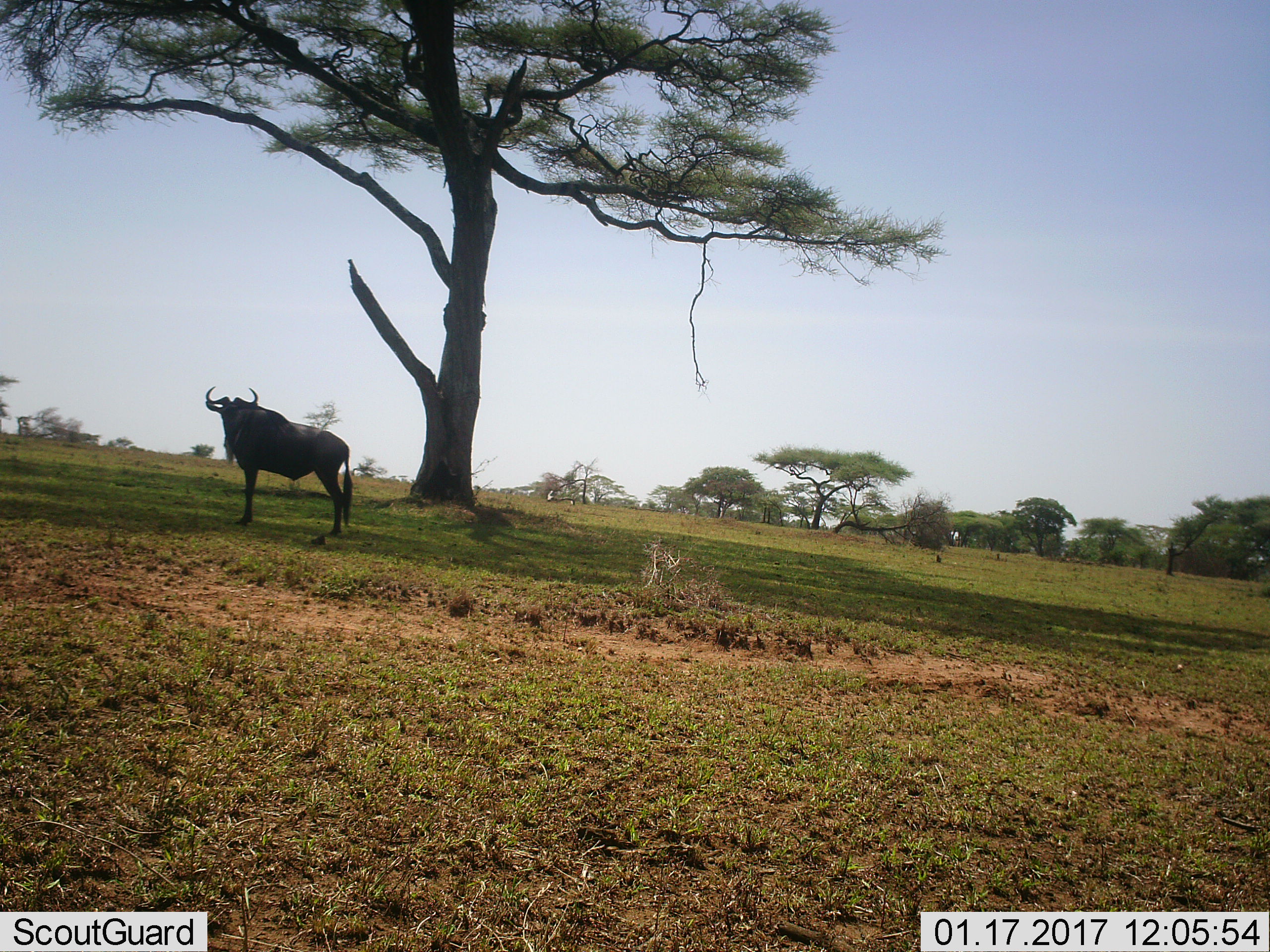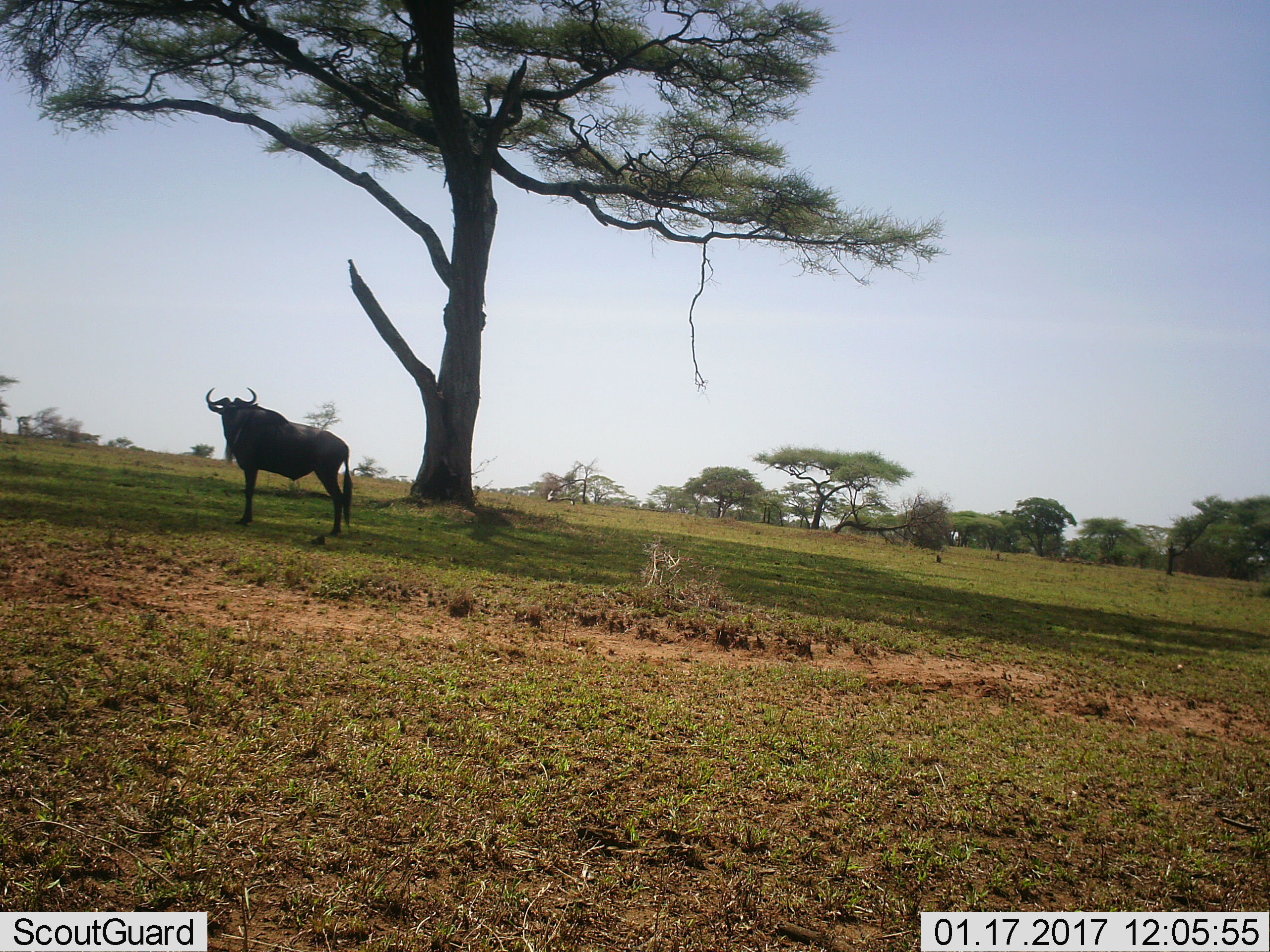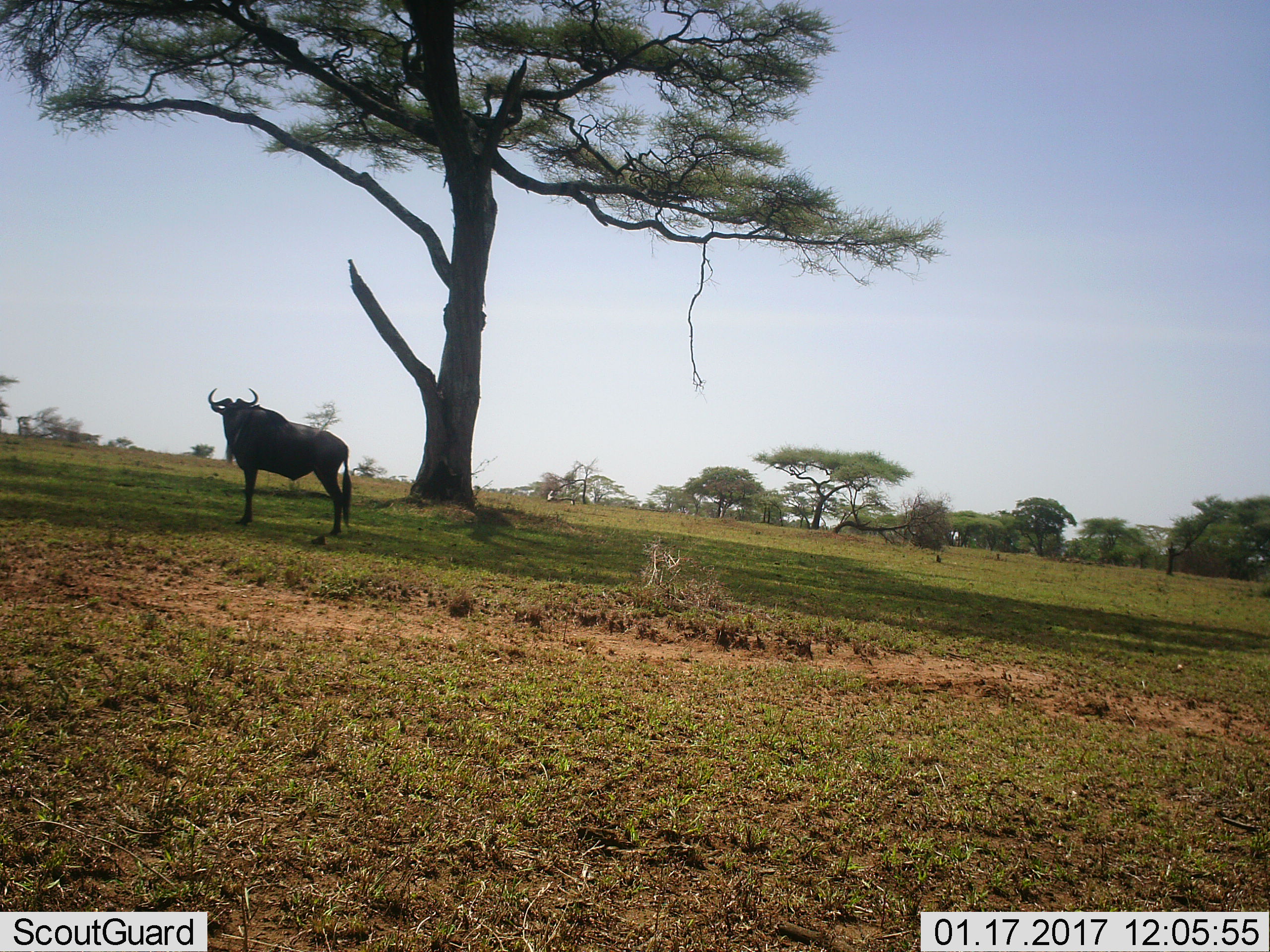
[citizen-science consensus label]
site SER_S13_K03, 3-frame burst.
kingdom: Animalia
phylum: Chordata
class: Mammalia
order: Artiodactyla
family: Bovidae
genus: Connochaetes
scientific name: Connochaetes taurinus taurinus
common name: blue wildebeest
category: wildebeestblue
Wildebeestblue (blue wildebeest) (Connochaetes taurinus taurinus), count 1. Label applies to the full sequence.